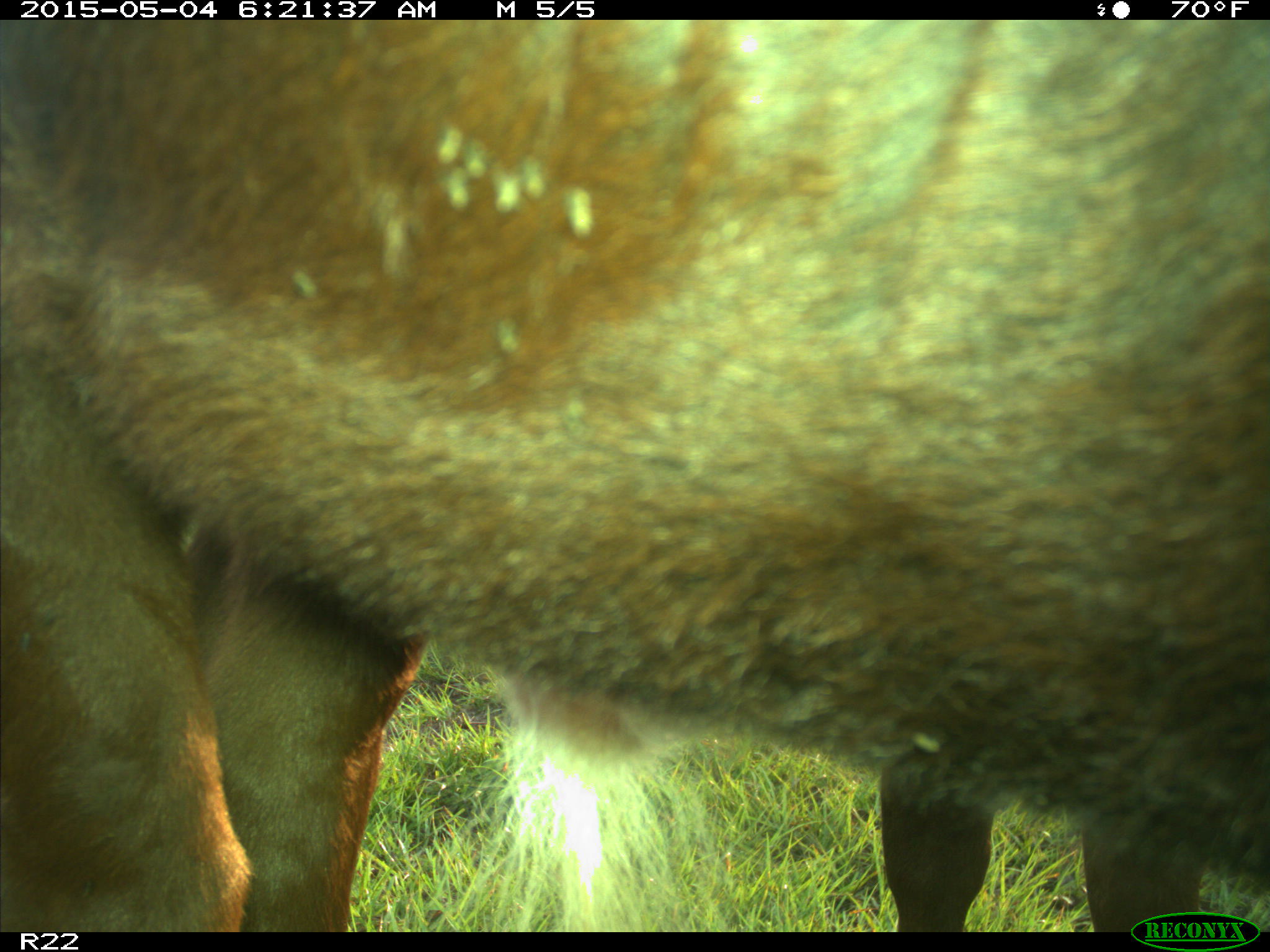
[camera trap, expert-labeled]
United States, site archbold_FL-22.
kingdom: Animalia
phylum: Chordata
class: Mammalia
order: Artiodactyla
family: Bovidae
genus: Bos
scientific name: Bos taurus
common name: domestic cow